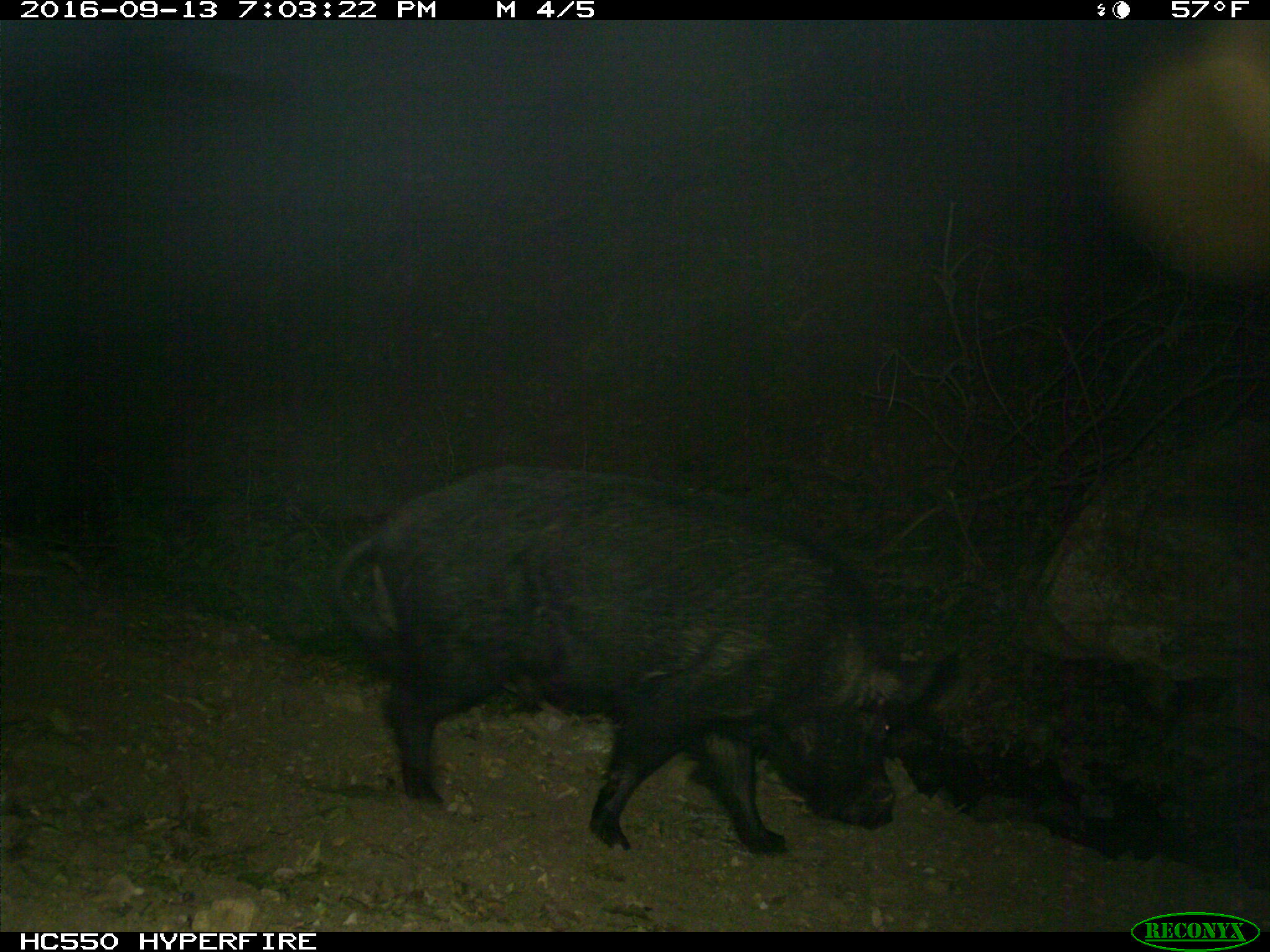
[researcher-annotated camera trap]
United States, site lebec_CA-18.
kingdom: Animalia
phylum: Chordata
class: Mammalia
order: Artiodactyla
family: Suidae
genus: Sus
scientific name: Sus scrofa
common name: wild boar